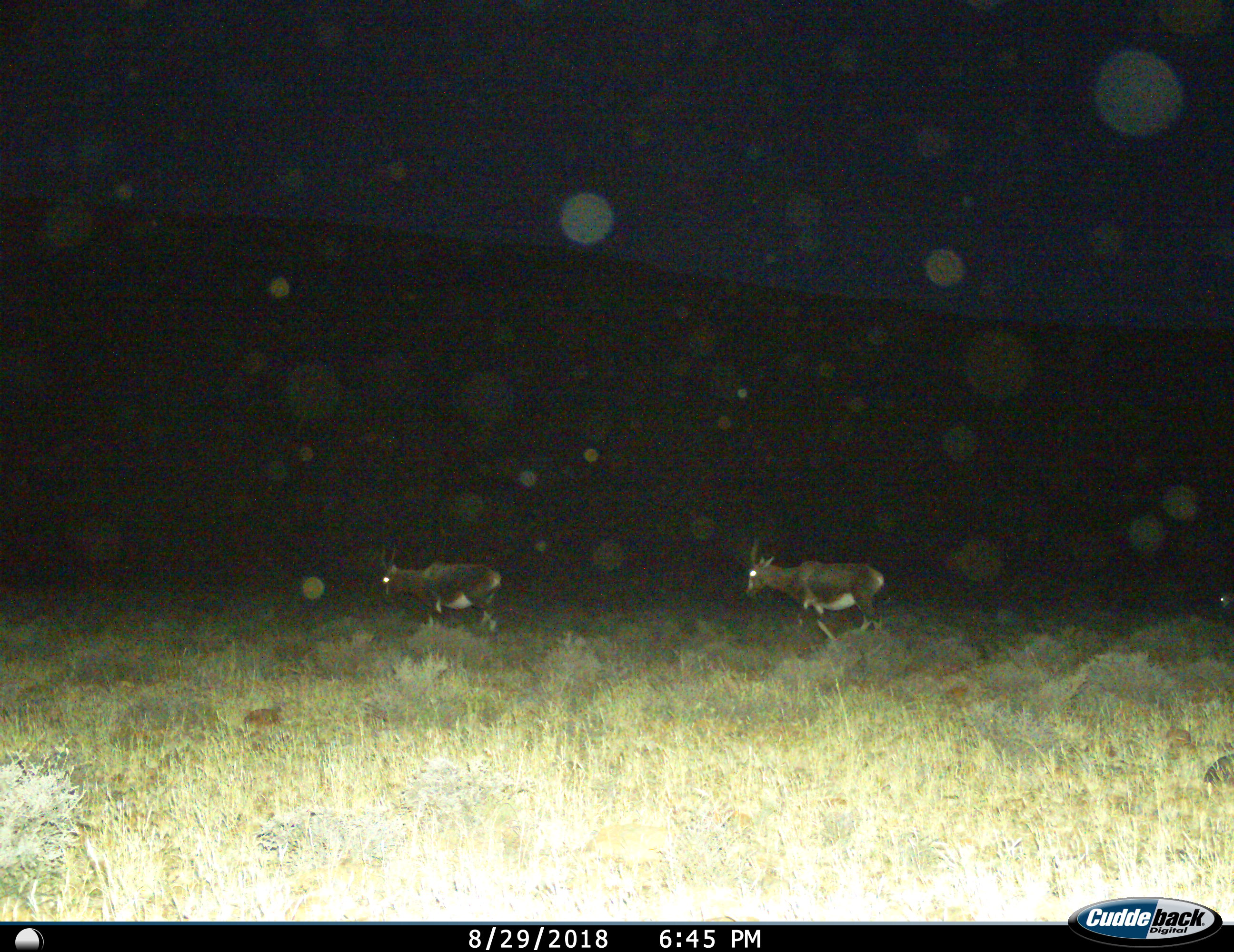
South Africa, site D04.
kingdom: Animalia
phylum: Chordata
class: Mammalia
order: Artiodactyla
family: Bovidae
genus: Damaliscus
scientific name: Damaliscus pygargus phillipsi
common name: blesbok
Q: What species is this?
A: Blesbok (Damaliscus pygargus phillipsi).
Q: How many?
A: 3.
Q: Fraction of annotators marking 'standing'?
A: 0%.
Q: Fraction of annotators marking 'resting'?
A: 0%.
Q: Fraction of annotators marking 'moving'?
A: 100%.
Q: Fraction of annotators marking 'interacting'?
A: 0%.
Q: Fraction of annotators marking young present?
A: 0%.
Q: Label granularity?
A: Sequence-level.